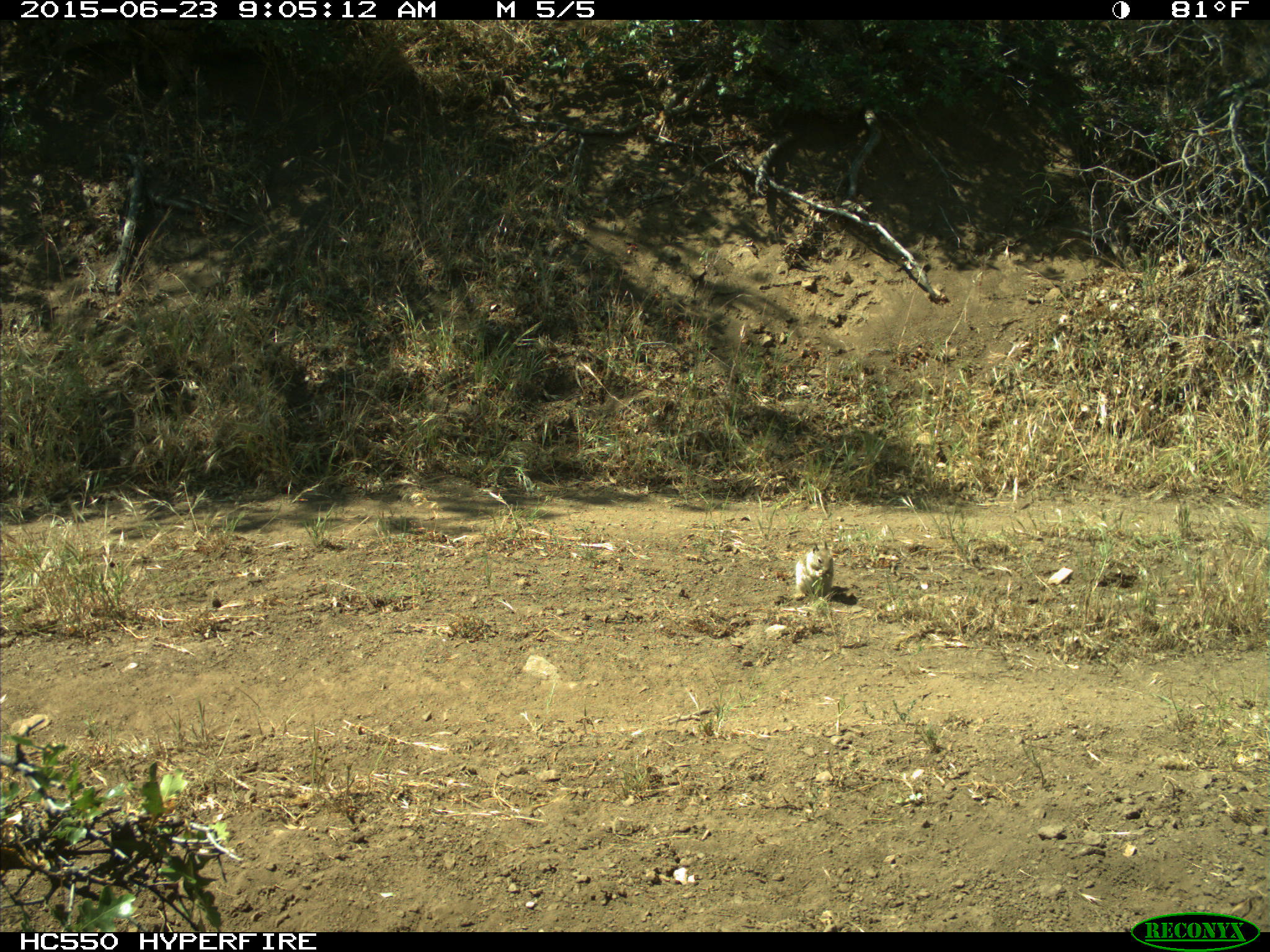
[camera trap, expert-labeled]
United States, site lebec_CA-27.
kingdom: Animalia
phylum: Chordata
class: Mammalia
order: Rodentia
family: Sciuridae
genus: Otospermophilus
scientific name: Otospermophilus beecheyi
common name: california ground squirrel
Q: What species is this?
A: Otospermophilus beecheyi (california ground squirrel).